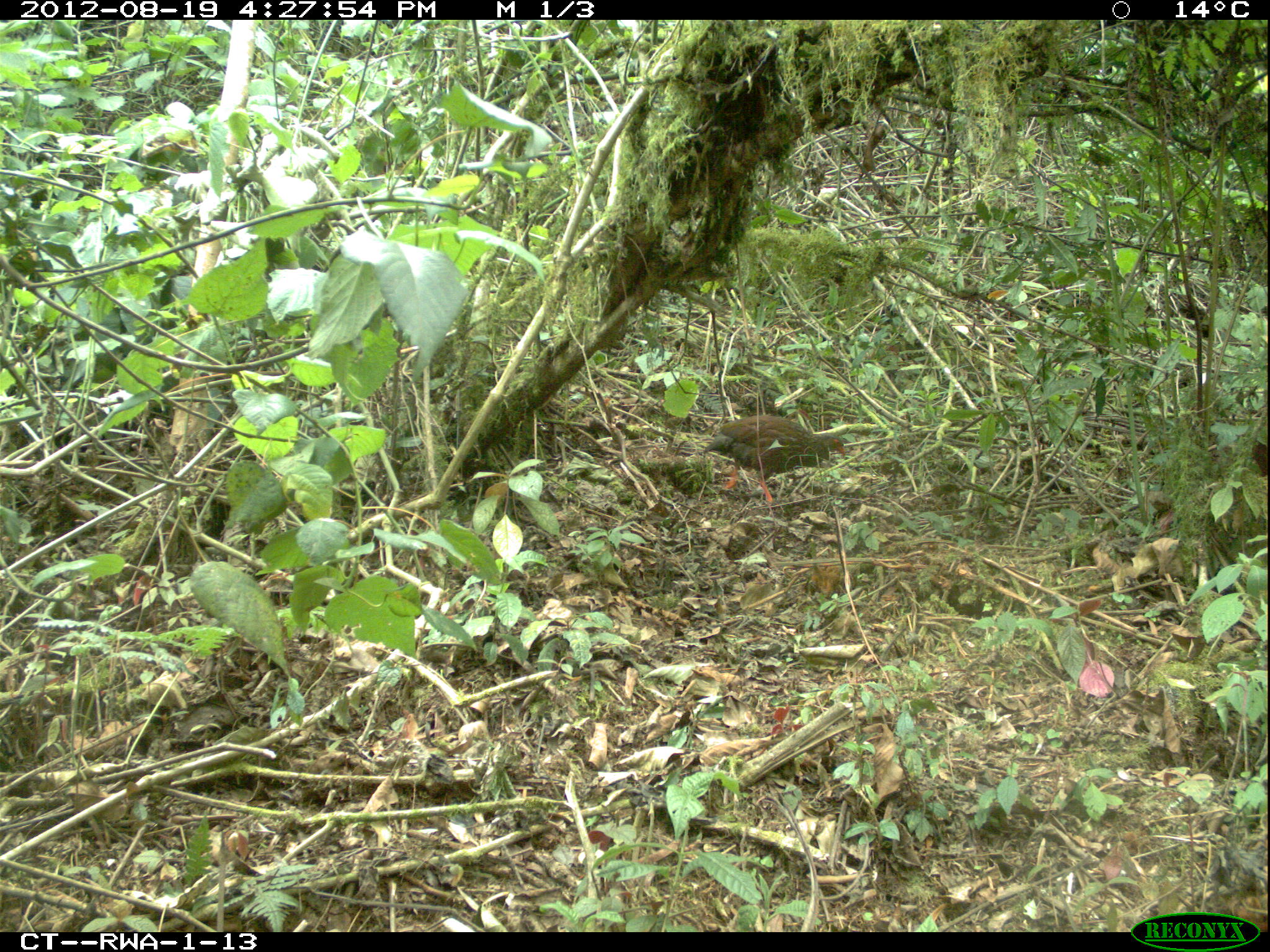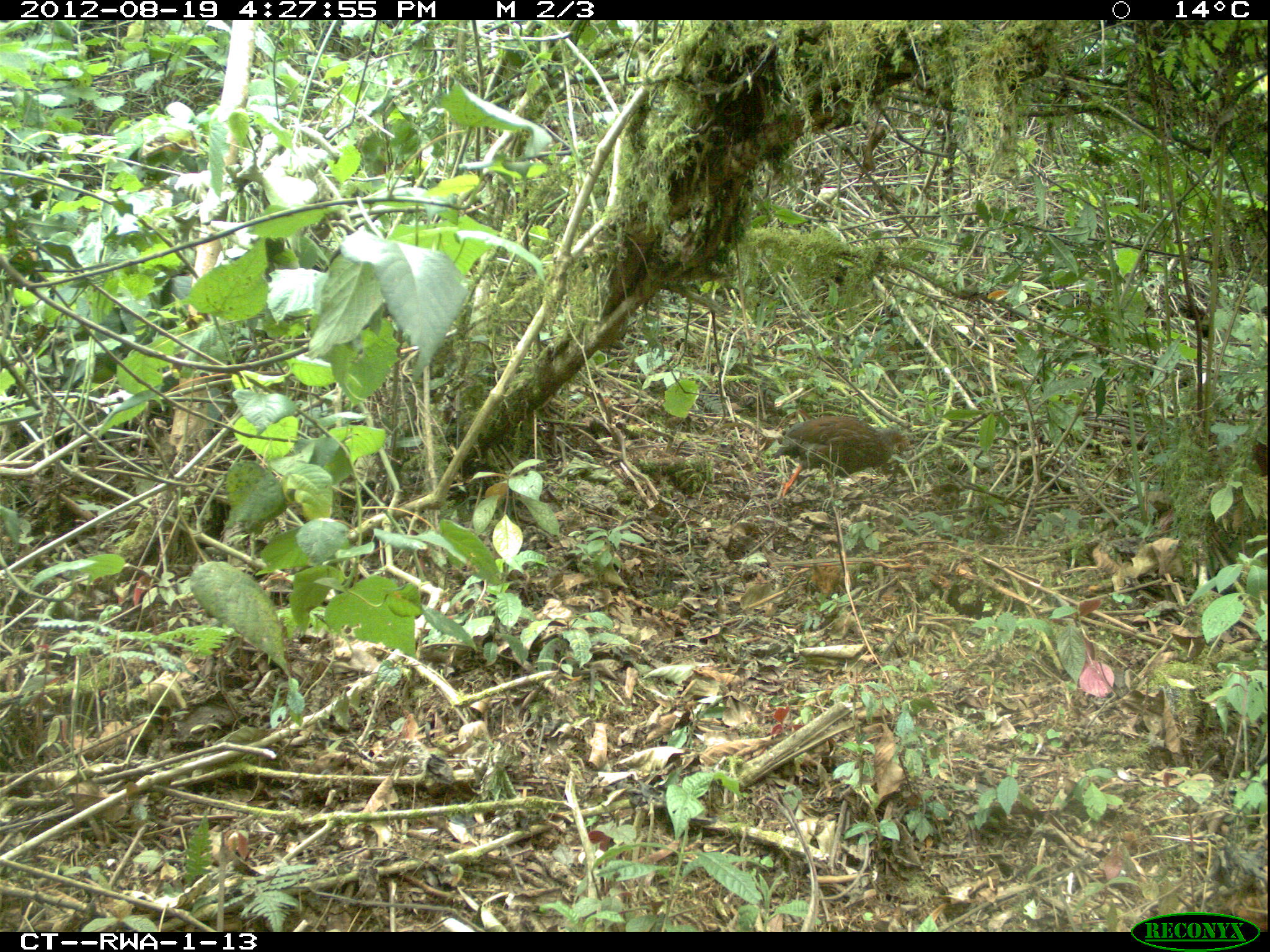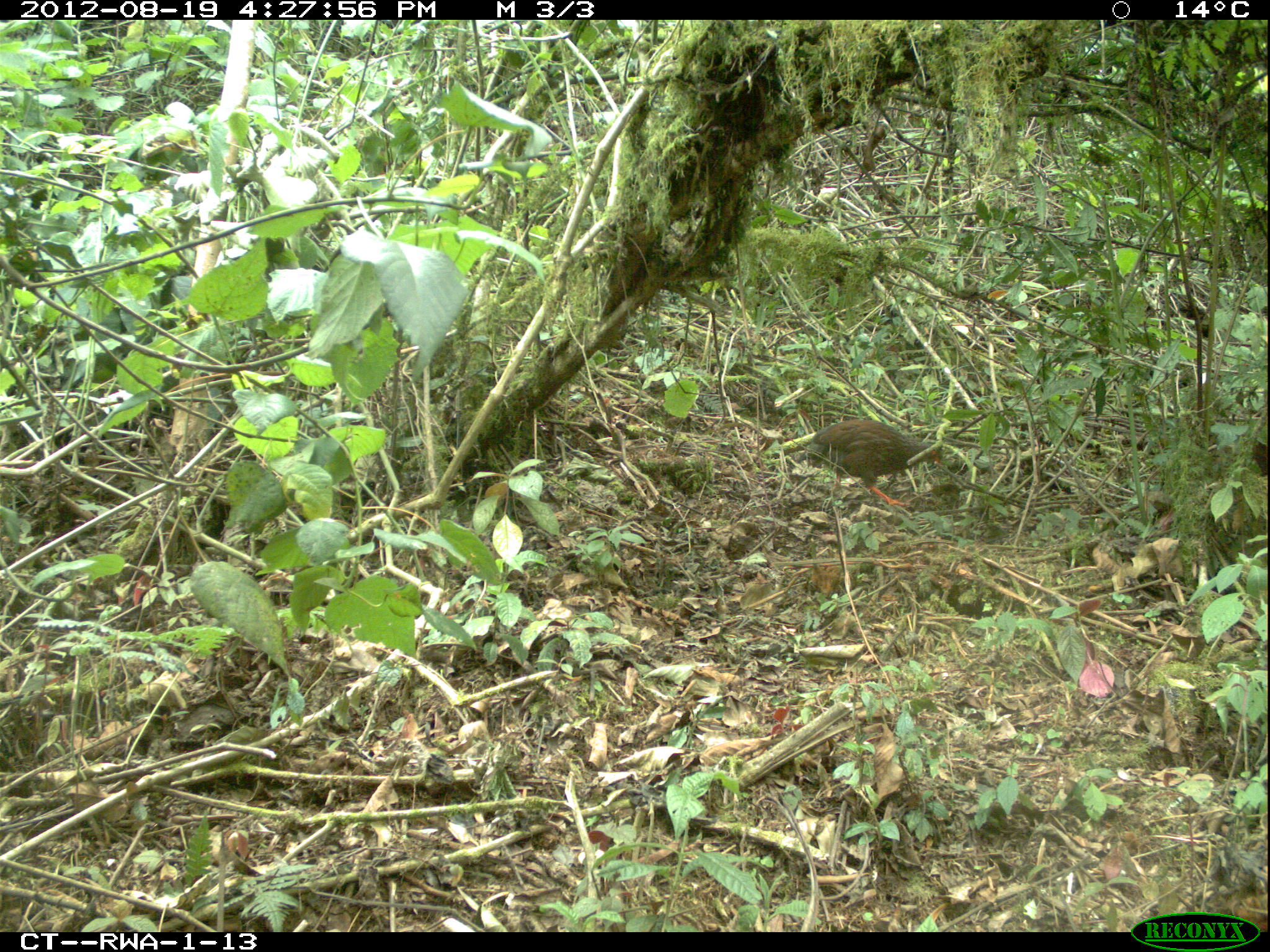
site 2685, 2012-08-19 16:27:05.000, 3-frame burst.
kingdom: Animalia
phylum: Chordata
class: Aves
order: Galliformes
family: Phasianidae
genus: Pternistis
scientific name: Pternistis nobilis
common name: handsome francolin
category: francolinus nobilis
Francolinus nobilis (handsome francolin) (Pternistis nobilis), count 1.